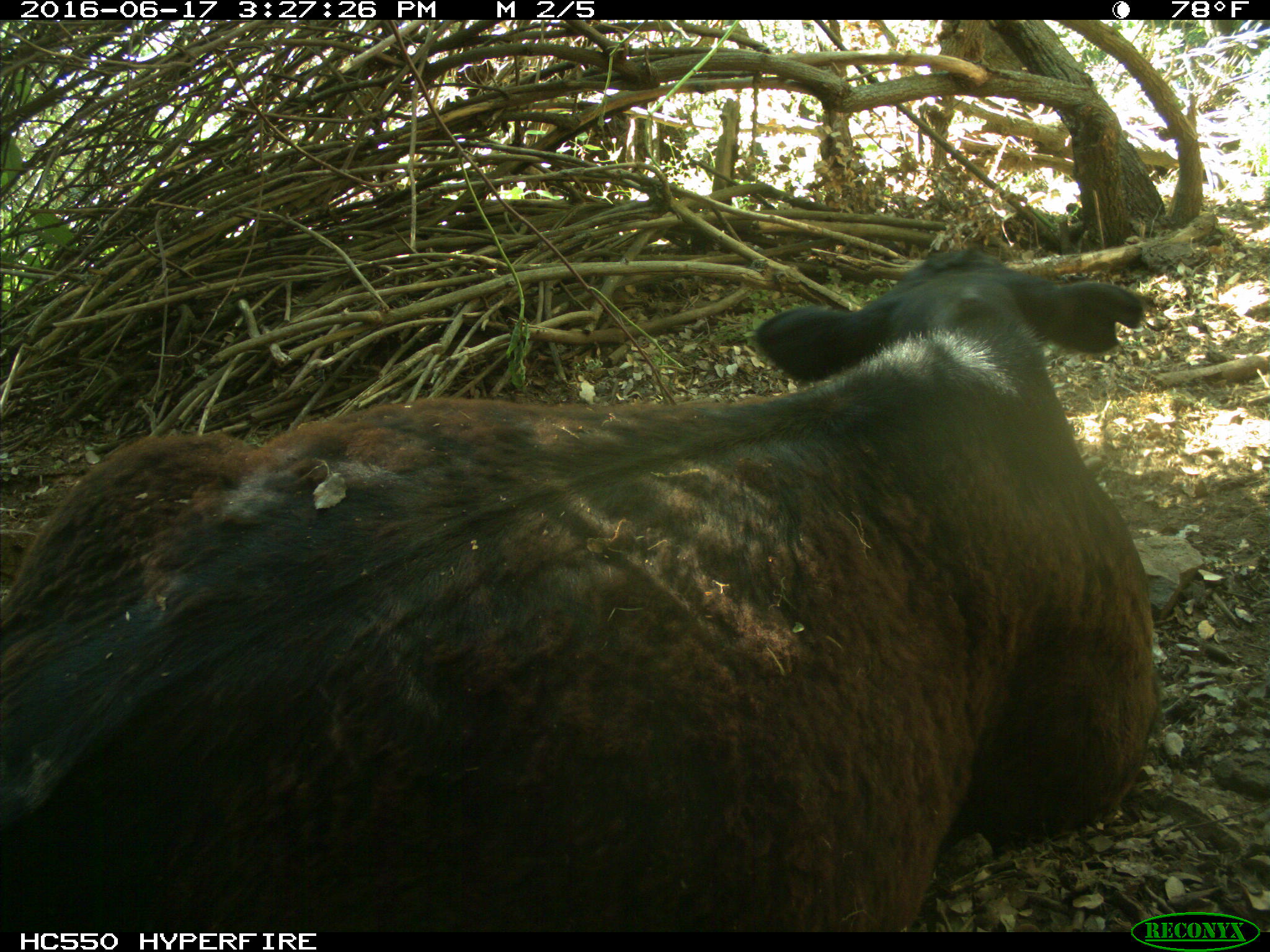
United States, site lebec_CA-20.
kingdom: Animalia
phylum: Chordata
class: Mammalia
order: Artiodactyla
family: Bovidae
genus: Bos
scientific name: Bos taurus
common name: domestic cow